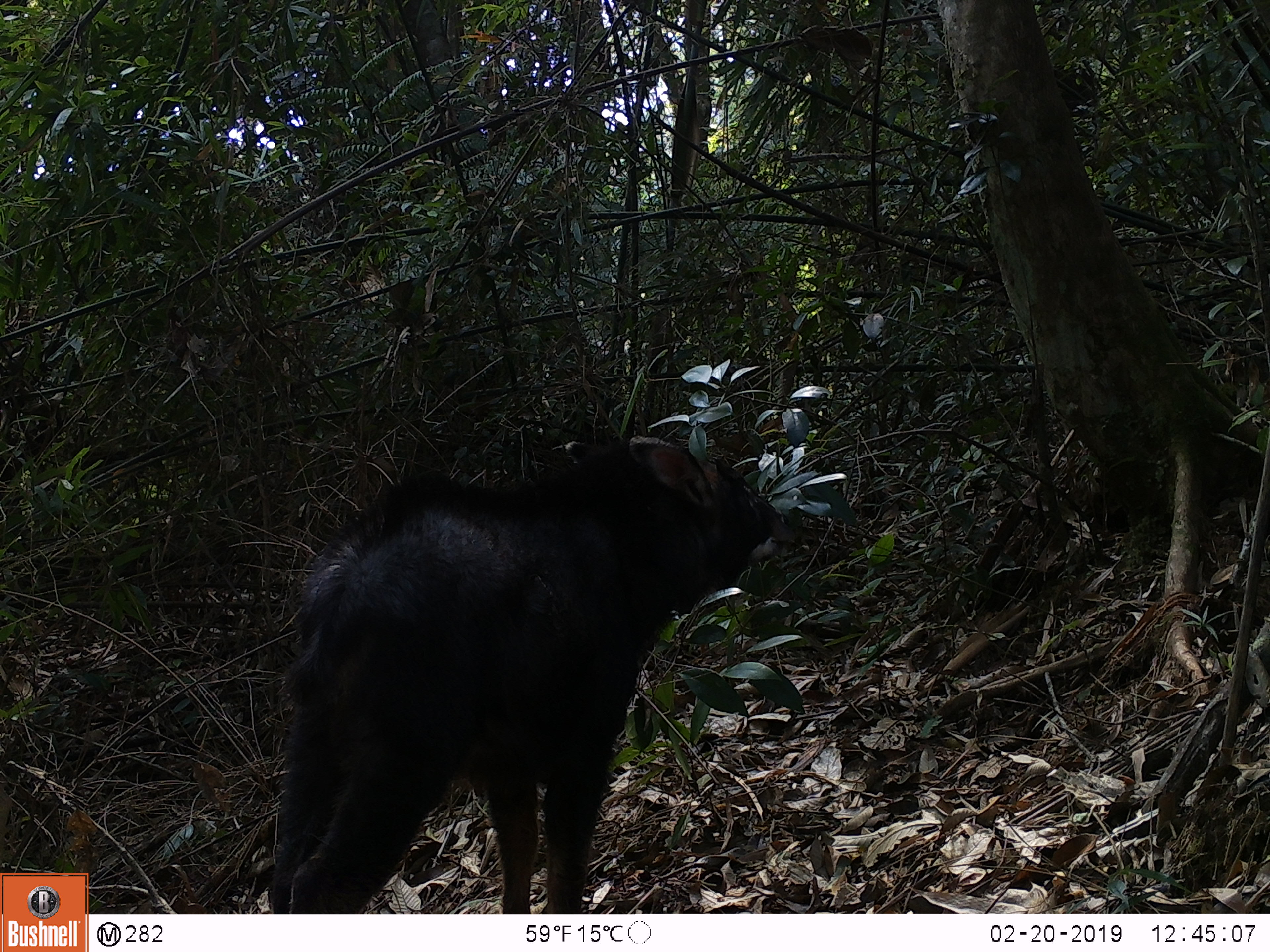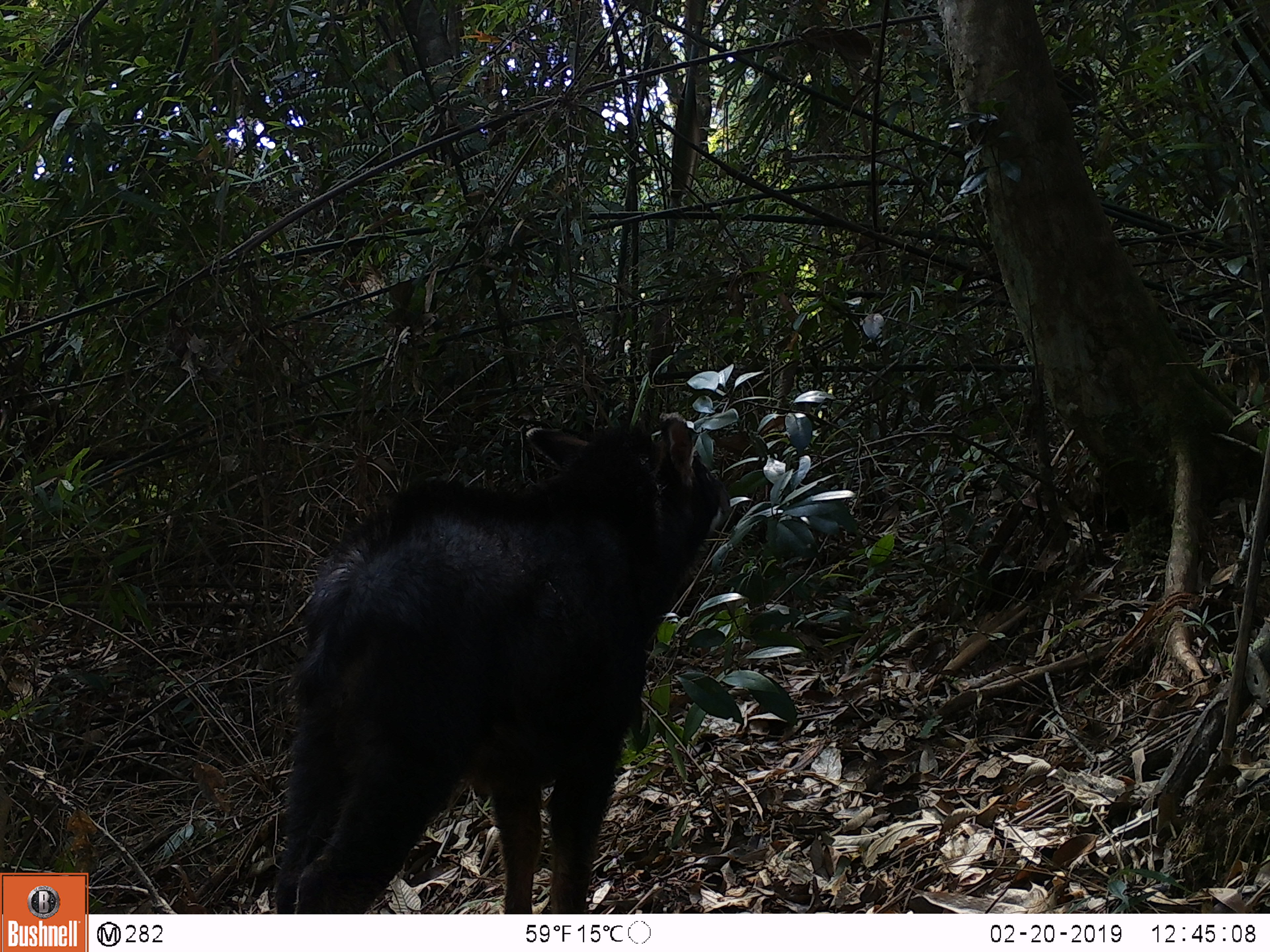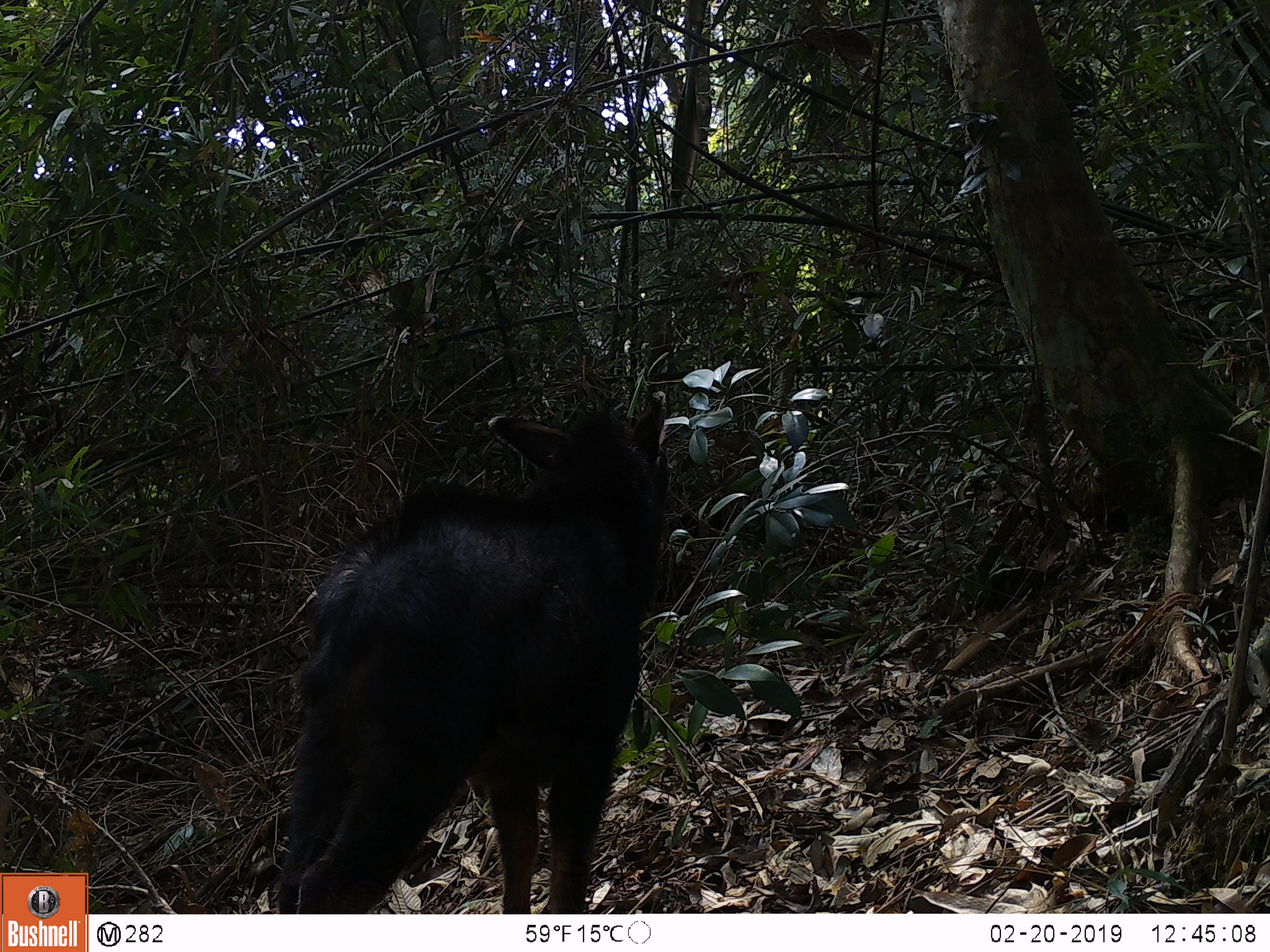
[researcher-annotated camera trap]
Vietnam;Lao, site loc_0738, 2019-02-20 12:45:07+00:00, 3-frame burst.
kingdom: Animalia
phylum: Chordata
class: Mammalia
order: Artiodactyla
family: Bovidae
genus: Capricornis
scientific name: Capricornis sumatraensis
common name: chinese serow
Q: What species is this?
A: Chinese serow (Capricornis sumatraensis).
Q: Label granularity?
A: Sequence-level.